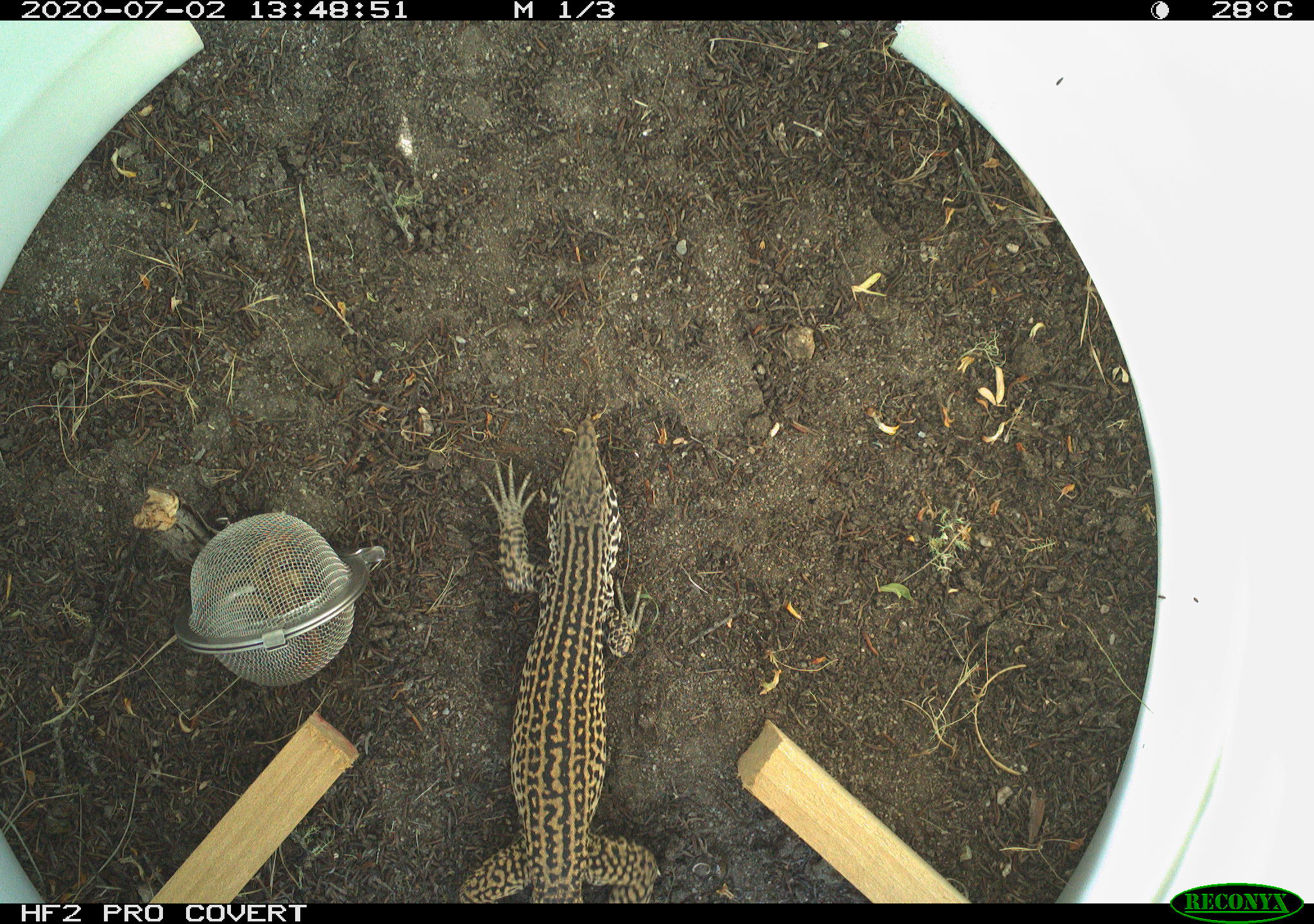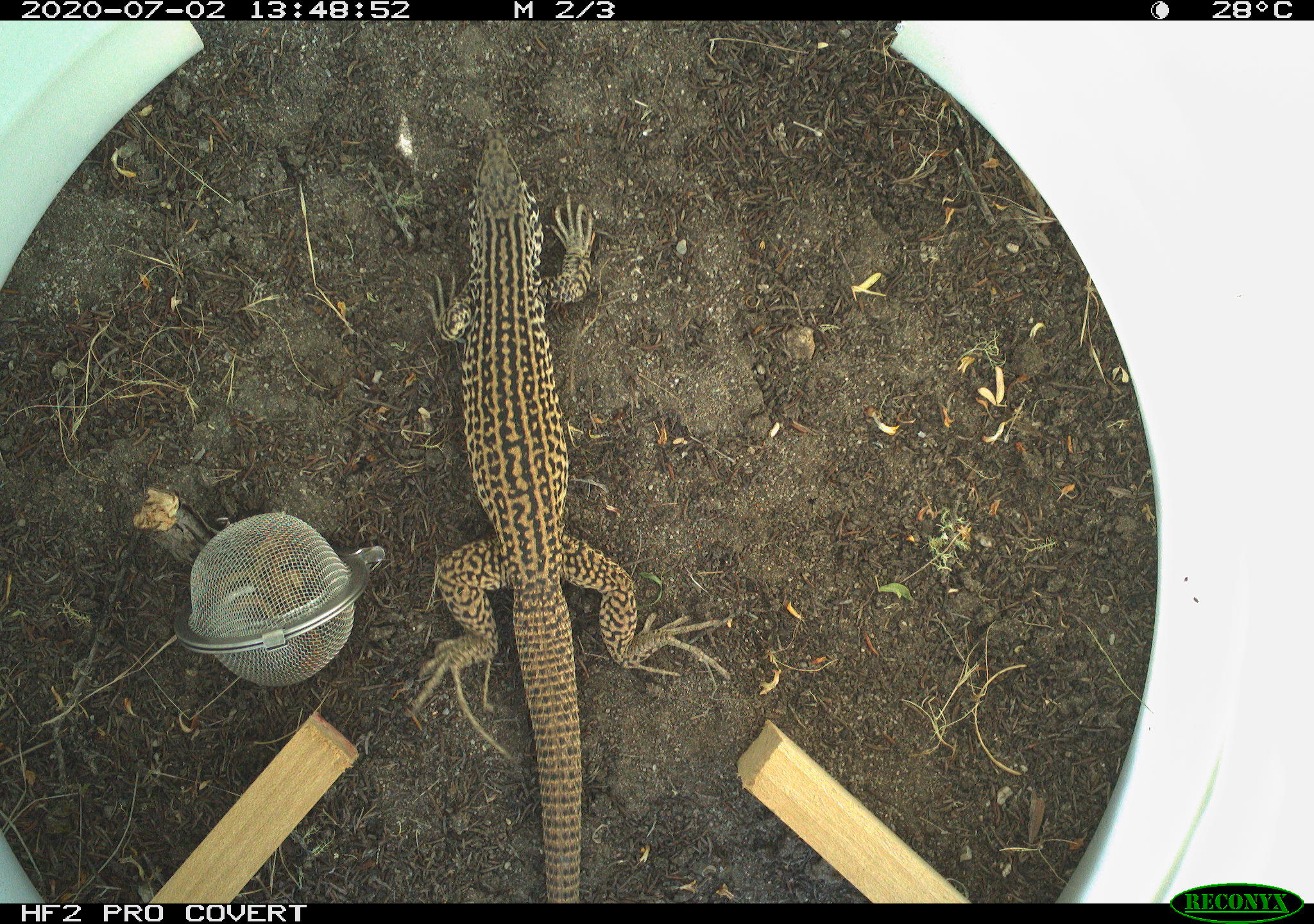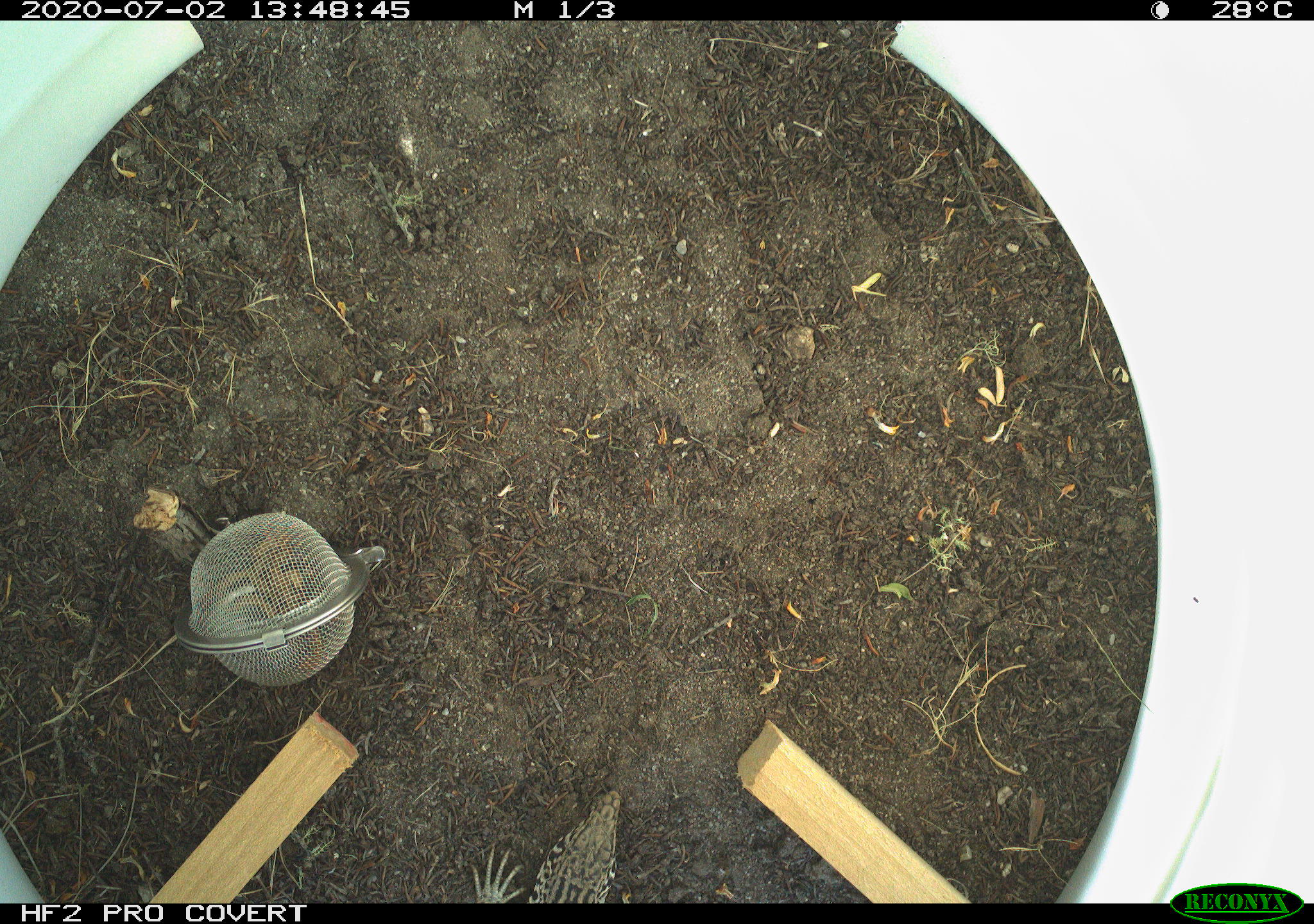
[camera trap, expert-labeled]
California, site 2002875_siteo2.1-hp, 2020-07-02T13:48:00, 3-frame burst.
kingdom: Animalia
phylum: Chordata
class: Reptilia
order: Squamata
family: Teiidae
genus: Aspidoscelis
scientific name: Aspidoscelis tigris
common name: western whiptail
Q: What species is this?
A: Western whiptail (Aspidoscelis tigris).